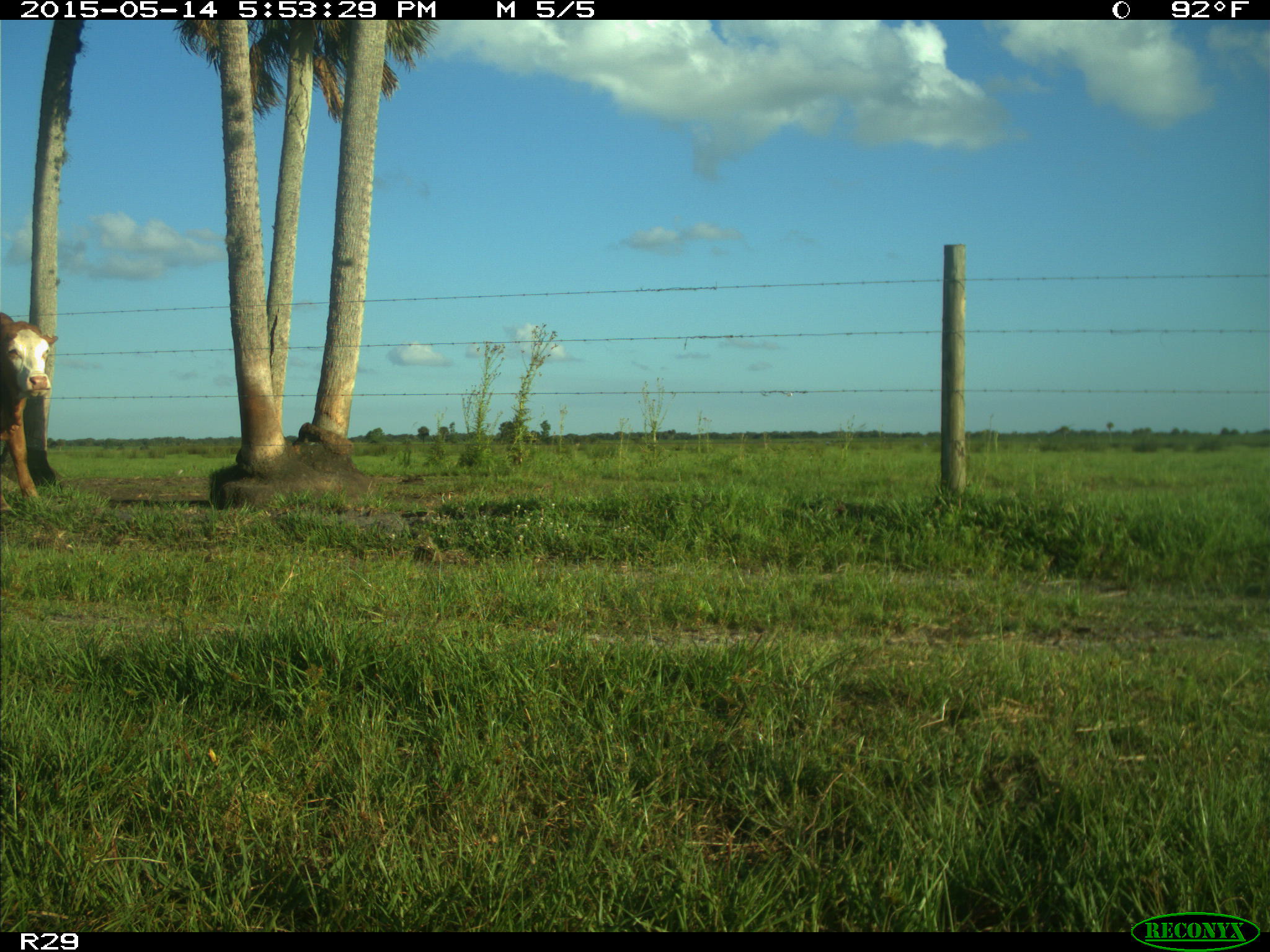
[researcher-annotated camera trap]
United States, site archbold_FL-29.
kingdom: Animalia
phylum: Chordata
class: Mammalia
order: Artiodactyla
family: Bovidae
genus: Bos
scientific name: Bos taurus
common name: domestic cow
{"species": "Bos taurus (domestic cow)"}